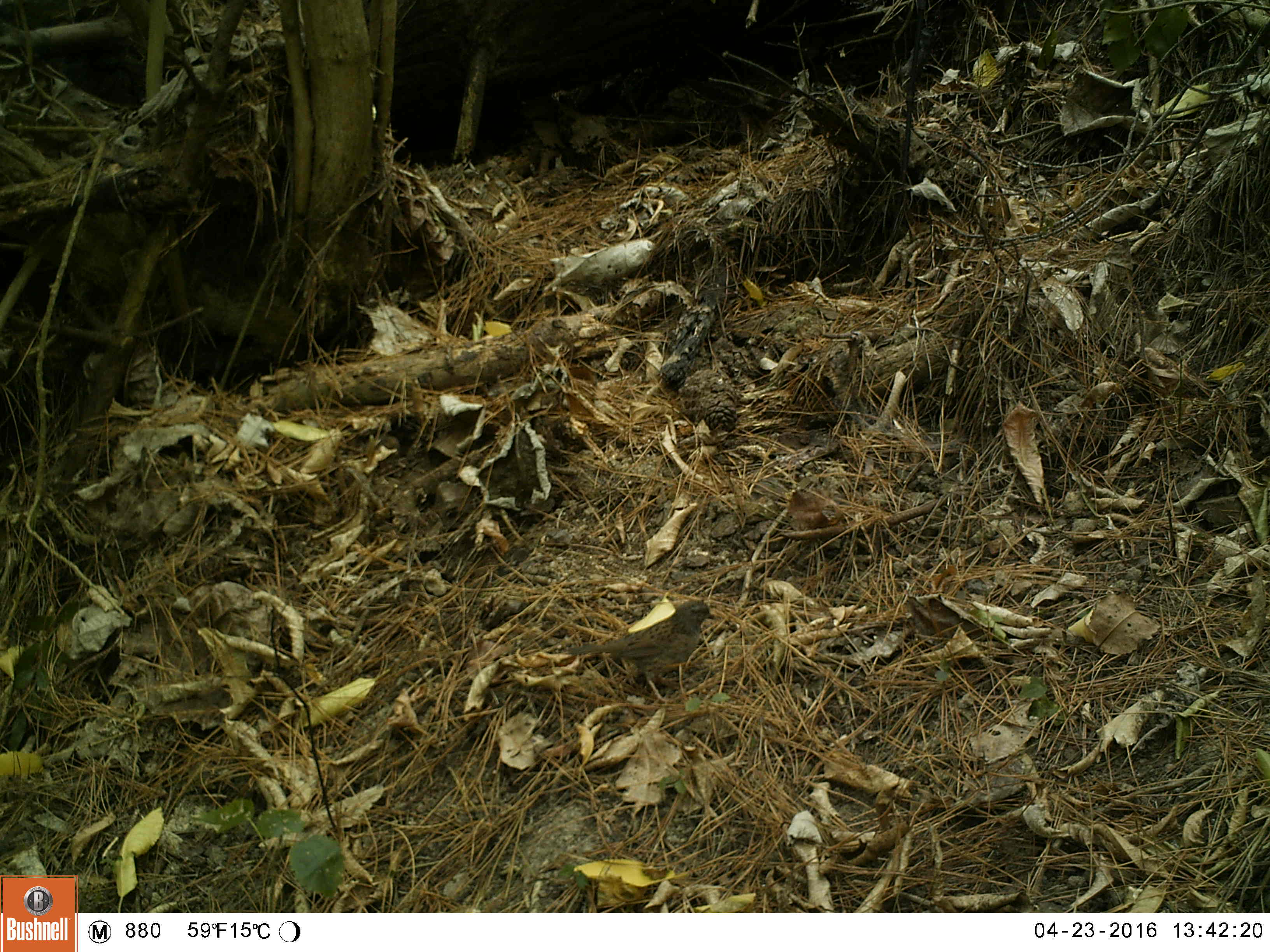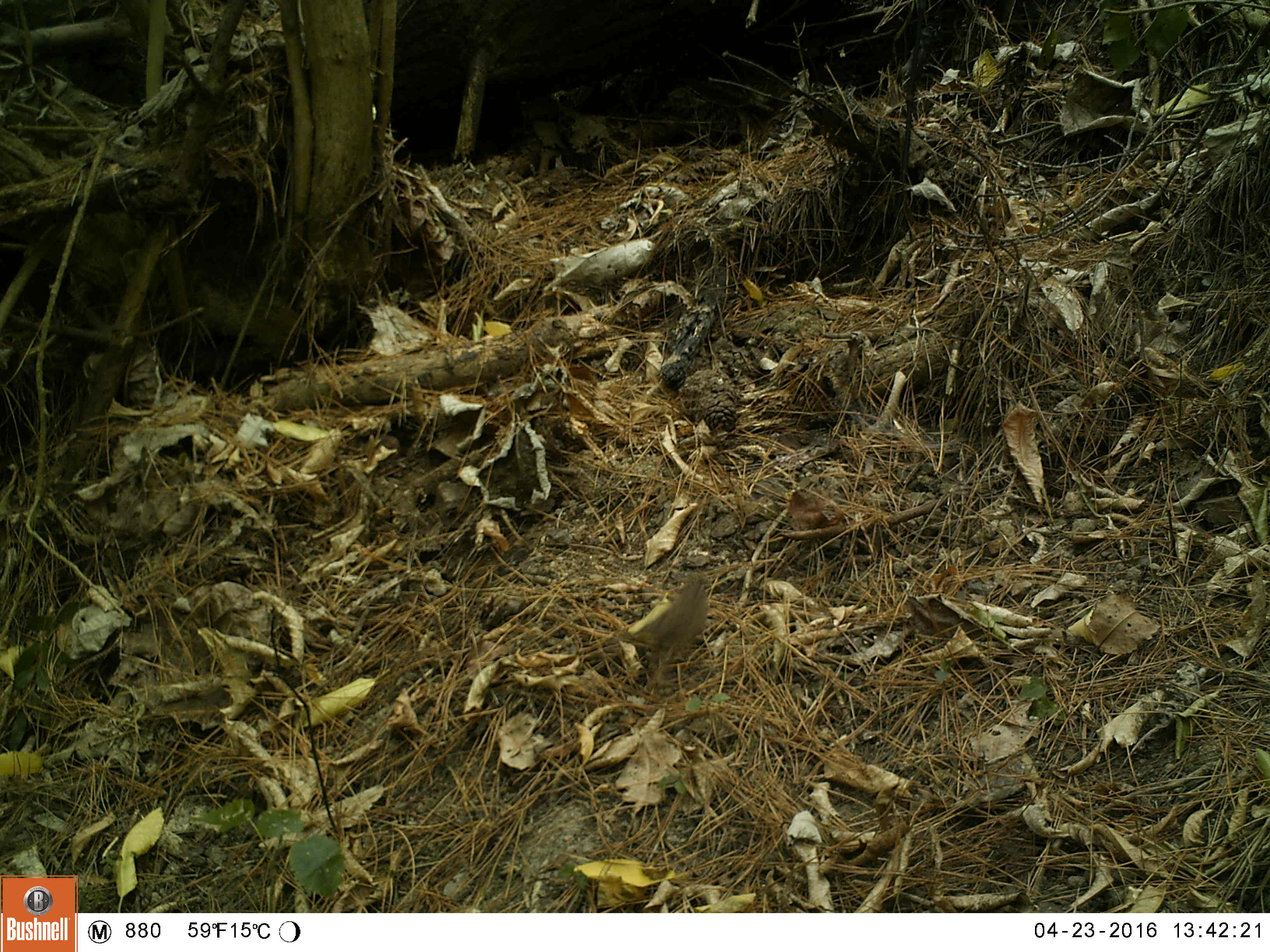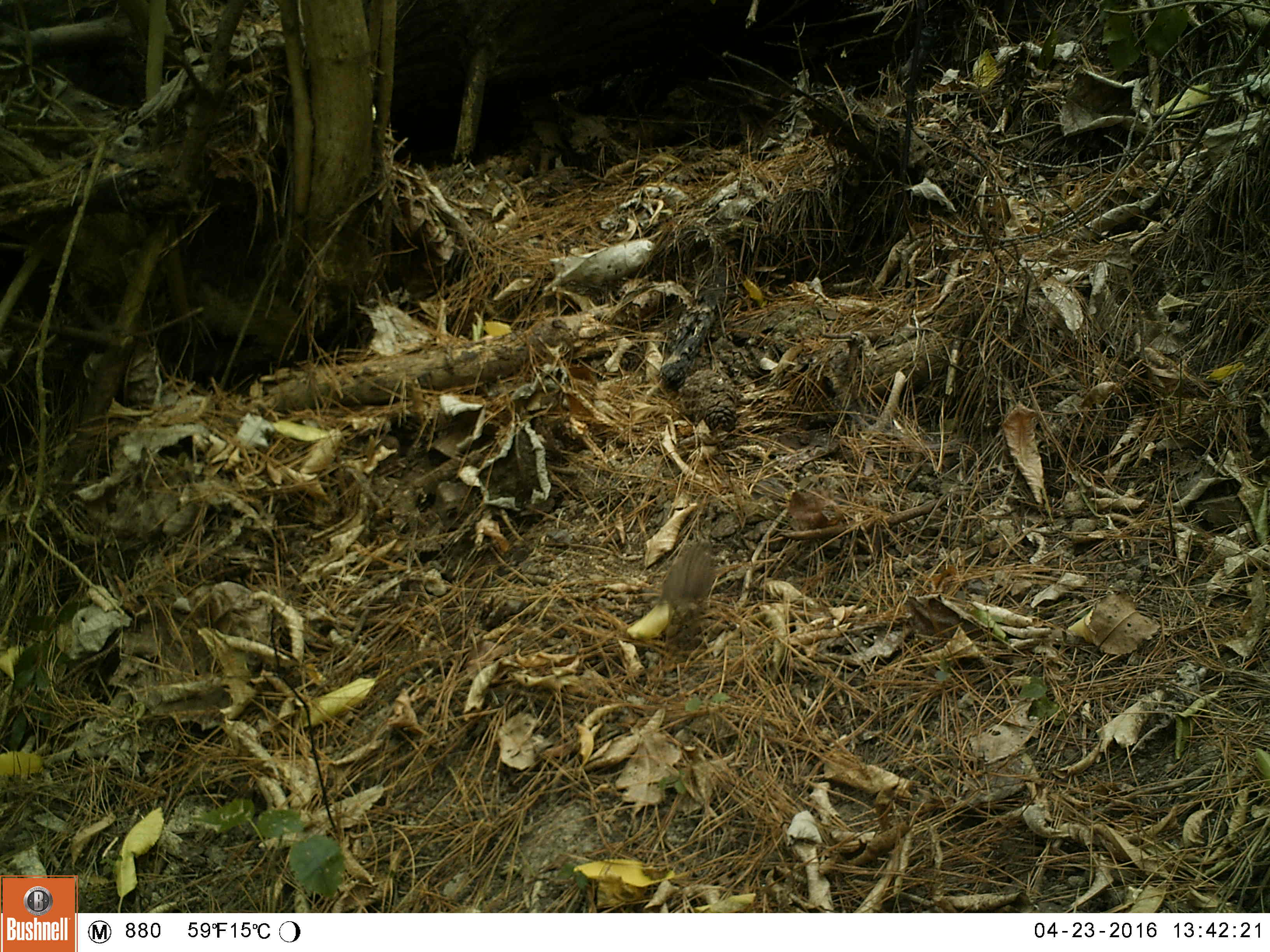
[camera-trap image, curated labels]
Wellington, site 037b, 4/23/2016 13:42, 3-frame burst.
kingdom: Animalia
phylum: Chordata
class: Aves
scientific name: Aves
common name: bird